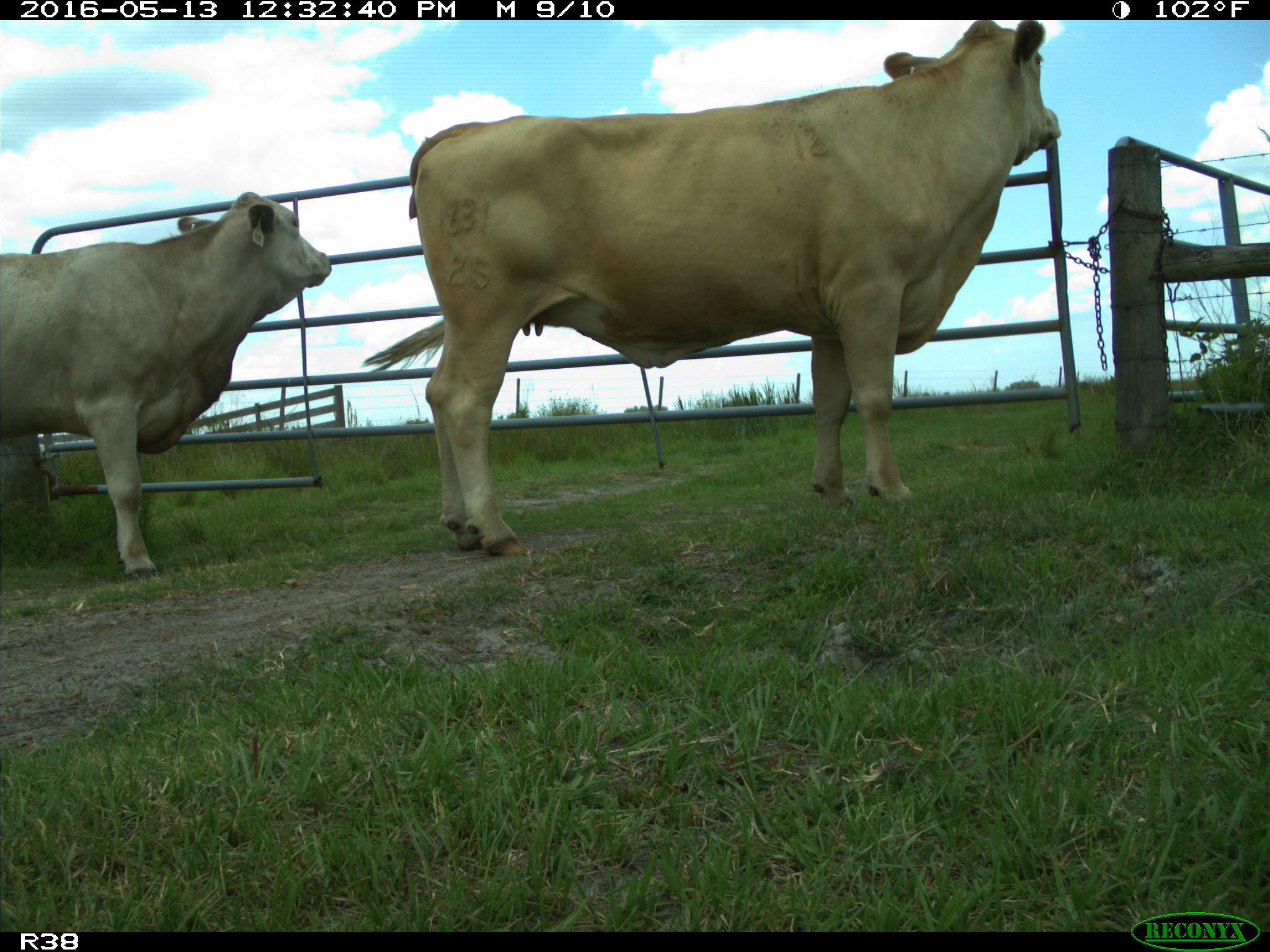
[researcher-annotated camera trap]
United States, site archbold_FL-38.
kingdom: Animalia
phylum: Chordata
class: Mammalia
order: Artiodactyla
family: Bovidae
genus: Bos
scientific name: Bos taurus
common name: domestic cow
Bos taurus (domestic cow).